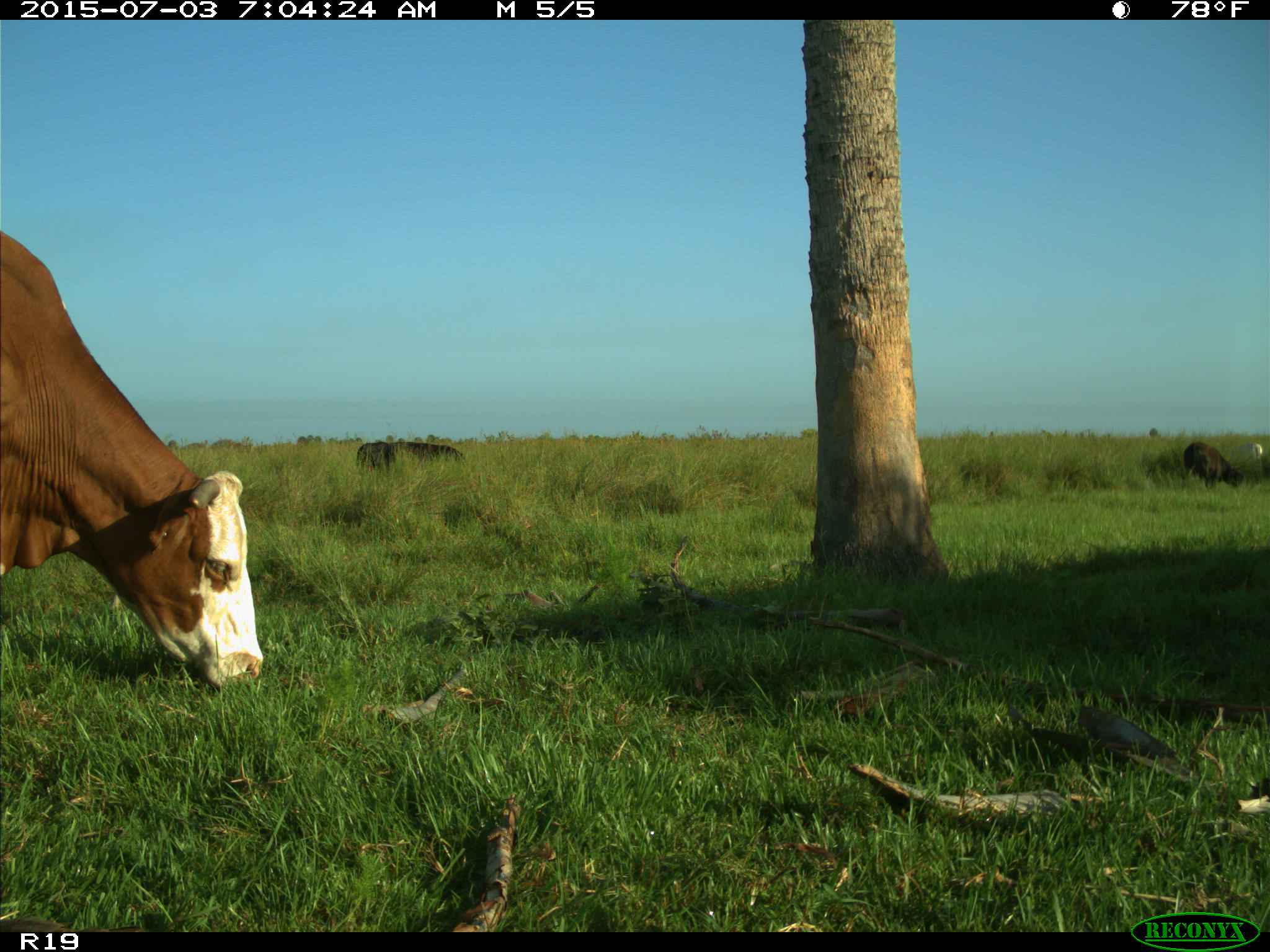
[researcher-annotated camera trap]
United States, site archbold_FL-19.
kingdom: Animalia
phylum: Chordata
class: Mammalia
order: Artiodactyla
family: Bovidae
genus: Bos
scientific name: Bos taurus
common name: domestic cow